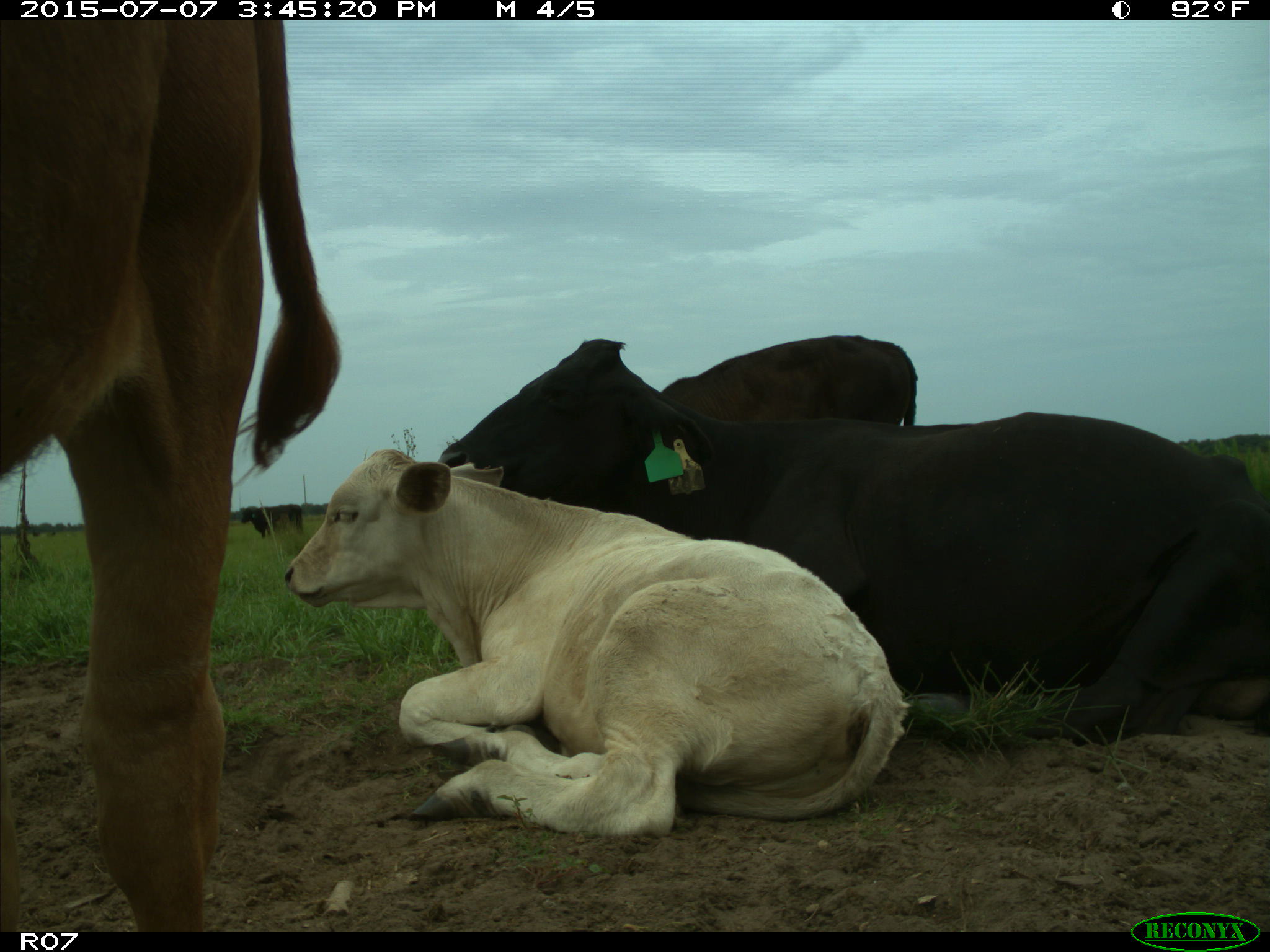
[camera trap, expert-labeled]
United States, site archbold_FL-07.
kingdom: Animalia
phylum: Chordata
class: Mammalia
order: Artiodactyla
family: Bovidae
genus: Bos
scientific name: Bos taurus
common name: domestic cow